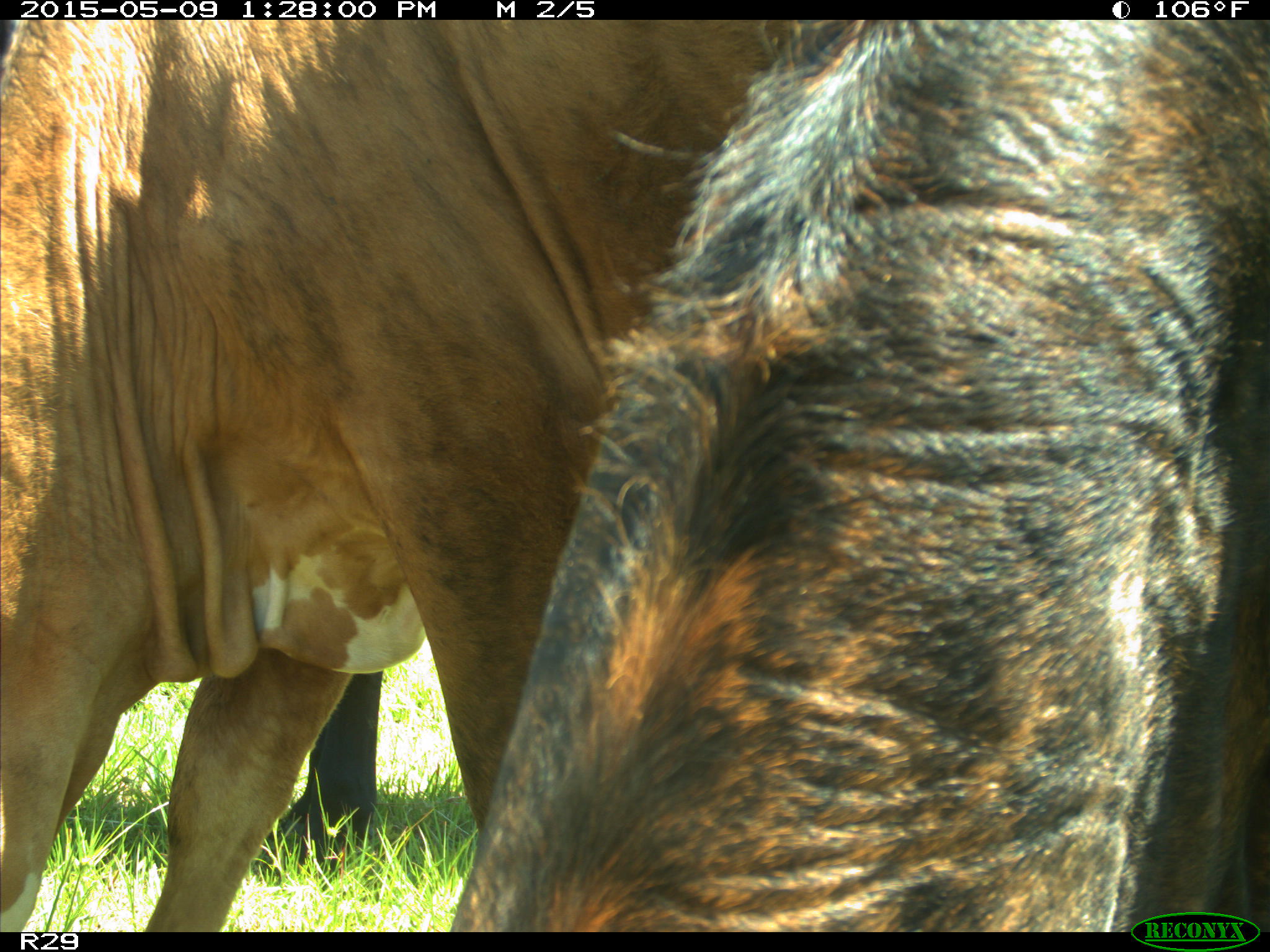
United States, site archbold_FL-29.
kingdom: Animalia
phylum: Chordata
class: Mammalia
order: Artiodactyla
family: Bovidae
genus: Bos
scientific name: Bos taurus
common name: domestic cow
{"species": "Bos taurus (domestic cow)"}